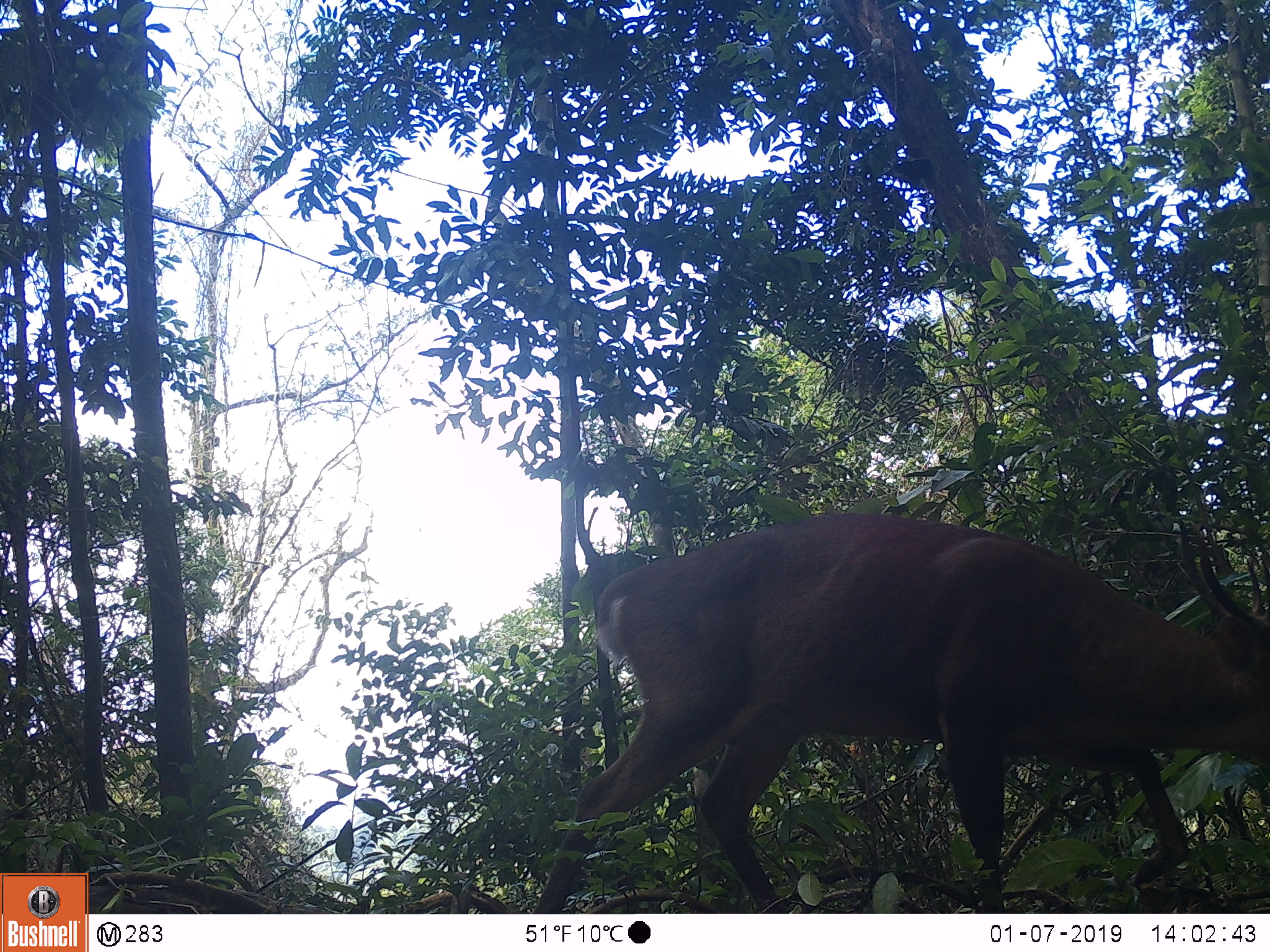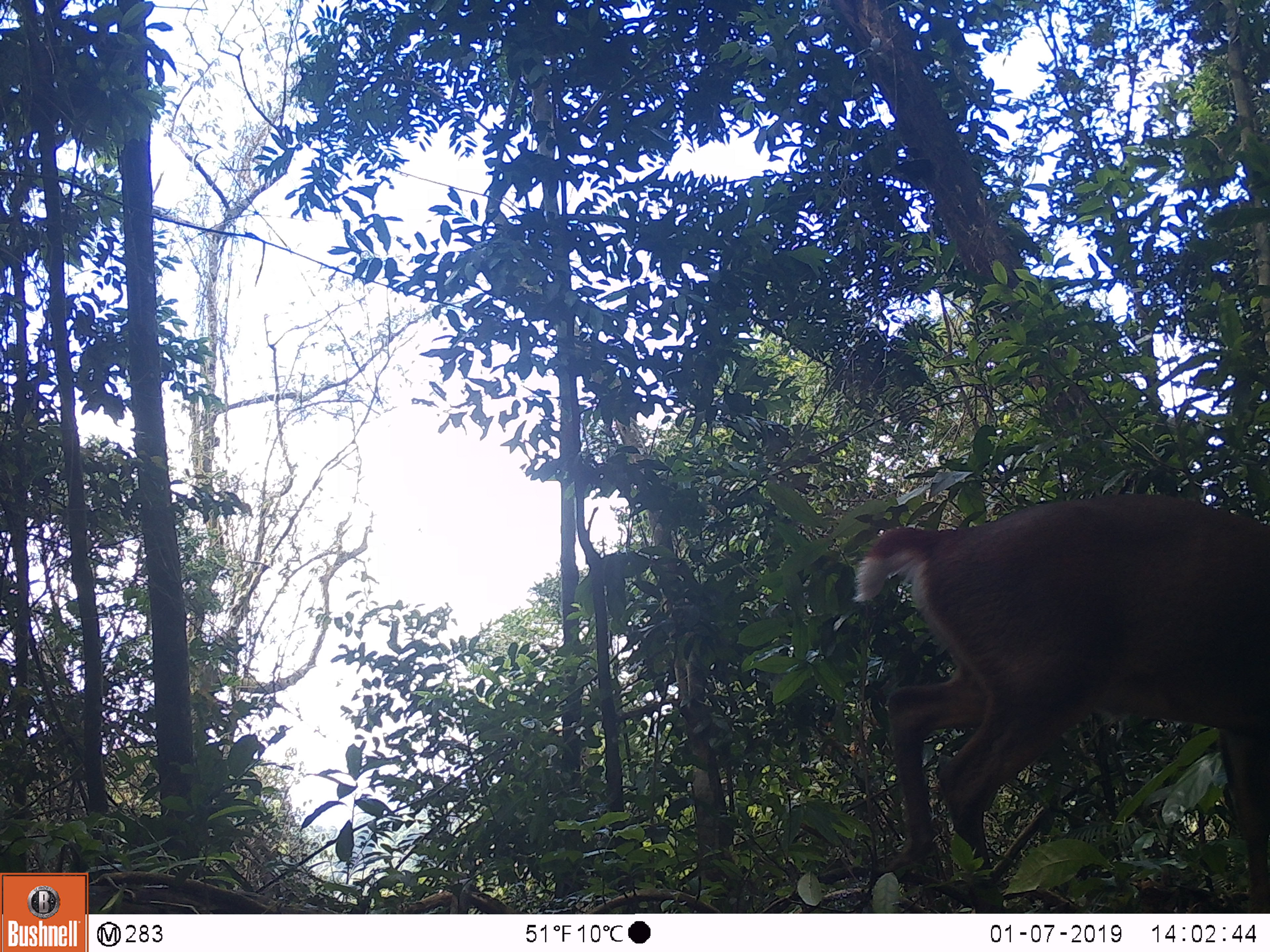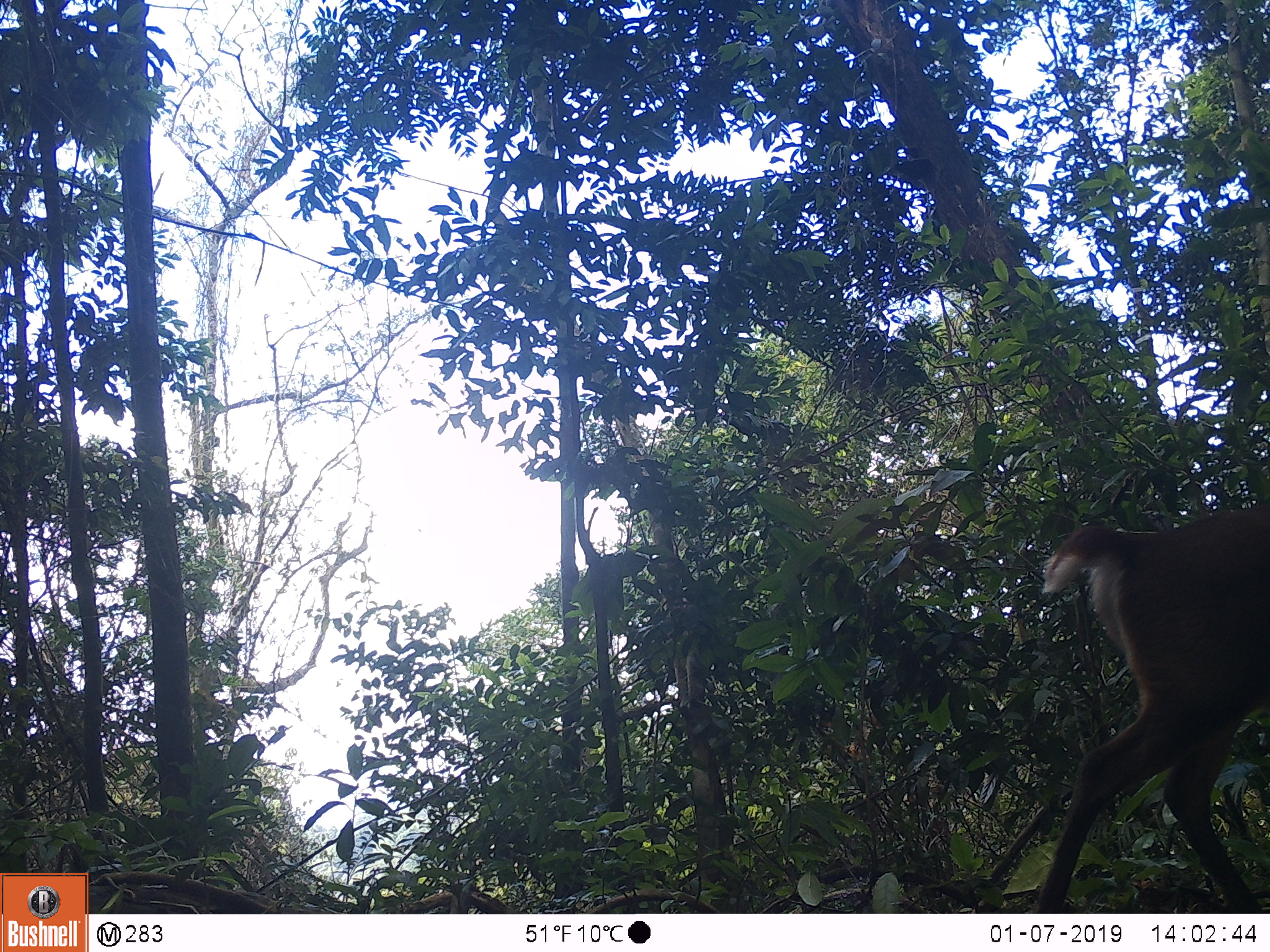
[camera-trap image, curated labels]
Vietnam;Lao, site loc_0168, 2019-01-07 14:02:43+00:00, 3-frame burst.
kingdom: Animalia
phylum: Chordata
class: Mammalia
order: Artiodactyla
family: Cervidae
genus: Muntiacus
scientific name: Muntiacus vuquangensis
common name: large-antlered muntjac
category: large antlered muntjac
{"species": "large antlered muntjac (large-antlered muntjac) (Muntiacus vuquangensis)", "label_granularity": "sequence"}